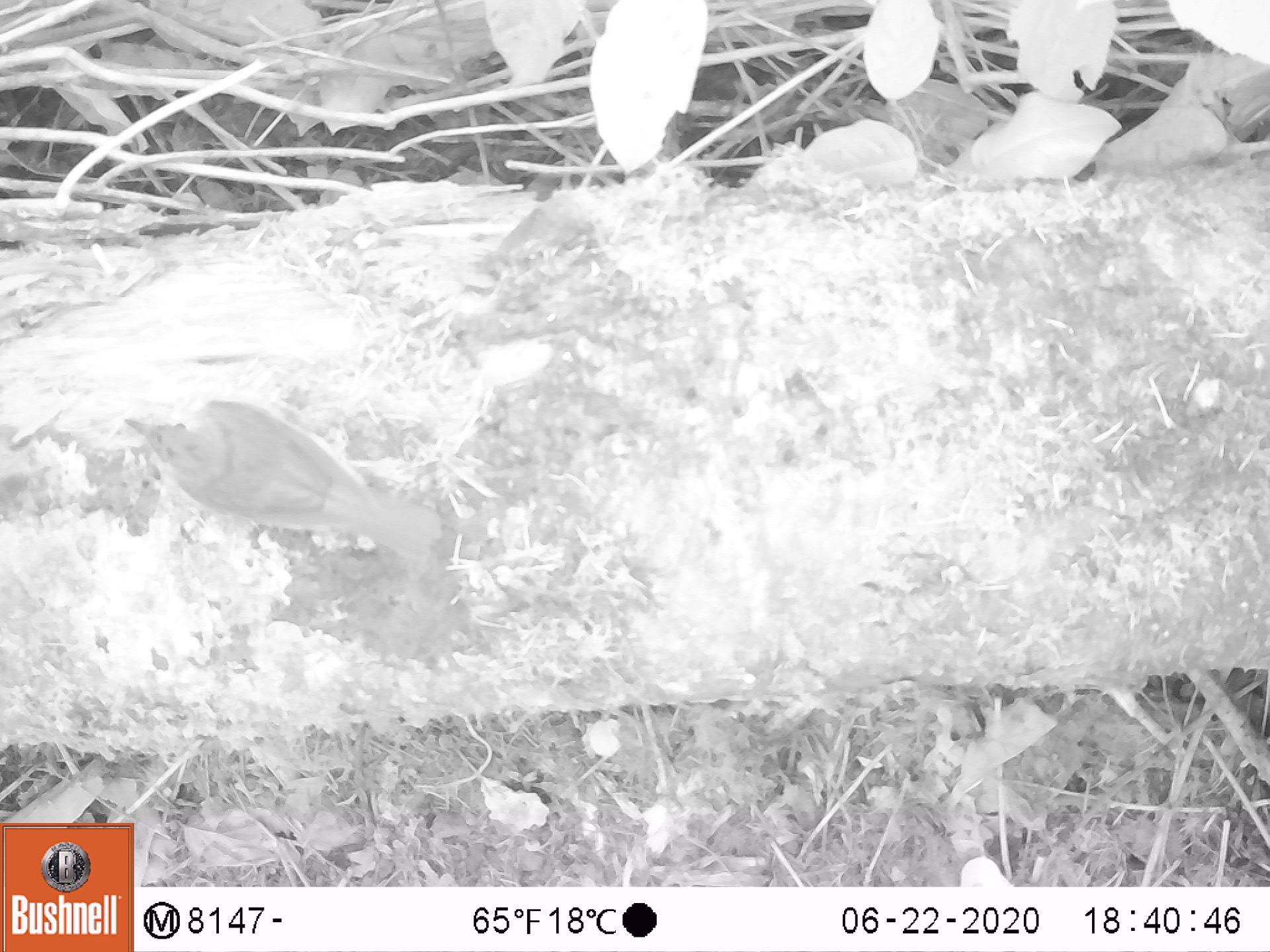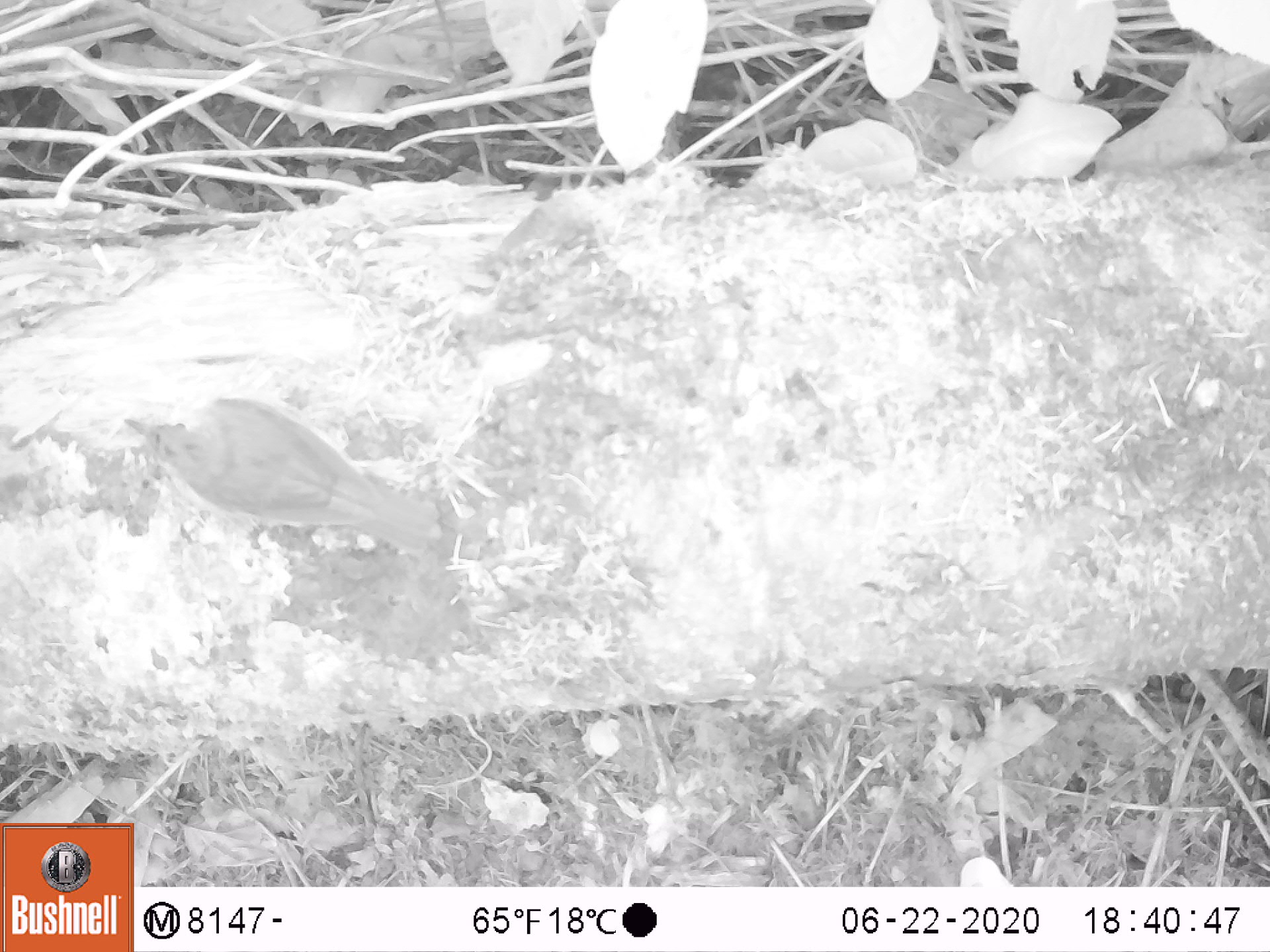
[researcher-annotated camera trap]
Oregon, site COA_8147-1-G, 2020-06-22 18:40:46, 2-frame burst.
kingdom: Animalia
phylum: Chordata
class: Aves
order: Passeriformes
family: Turdidae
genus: Ixoreus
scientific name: Ixoreus naevius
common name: varied thrush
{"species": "varied thrush (Ixoreus naevius)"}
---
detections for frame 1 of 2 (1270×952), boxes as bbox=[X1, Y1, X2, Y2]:
varied thrush: bbox=[125, 390, 447, 565]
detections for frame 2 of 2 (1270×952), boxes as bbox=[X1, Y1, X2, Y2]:
varied thrush: bbox=[125, 398, 437, 553]